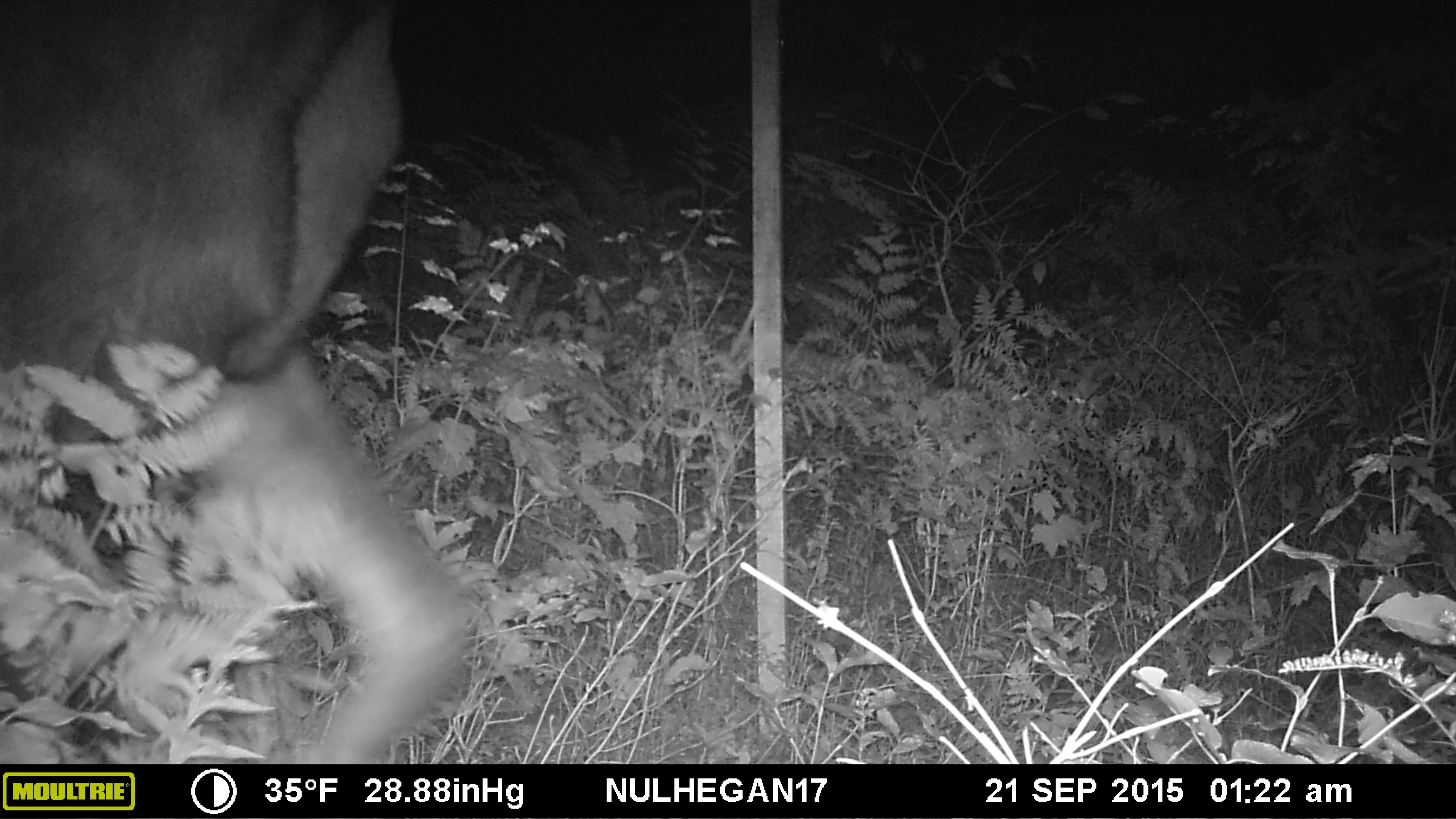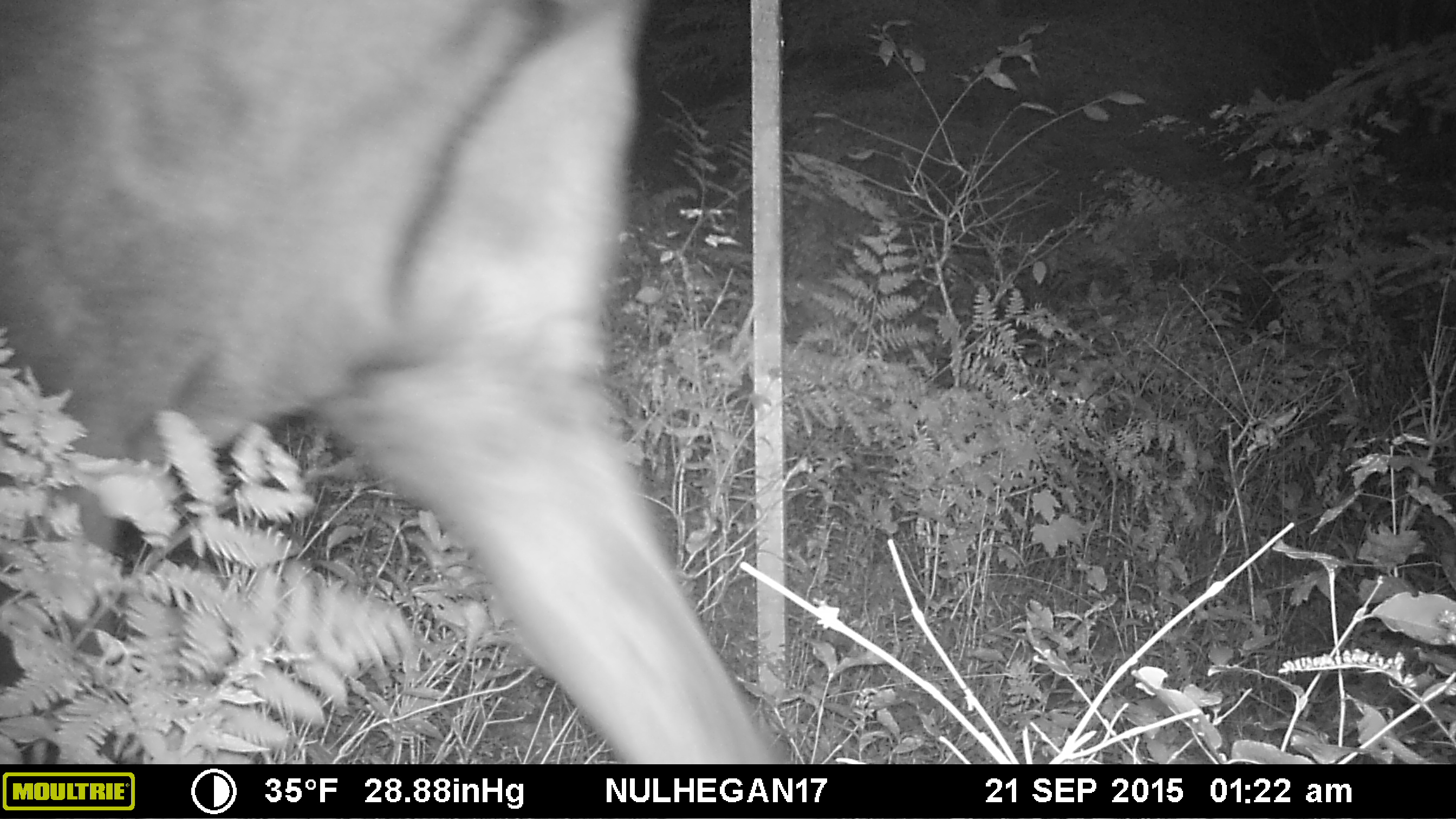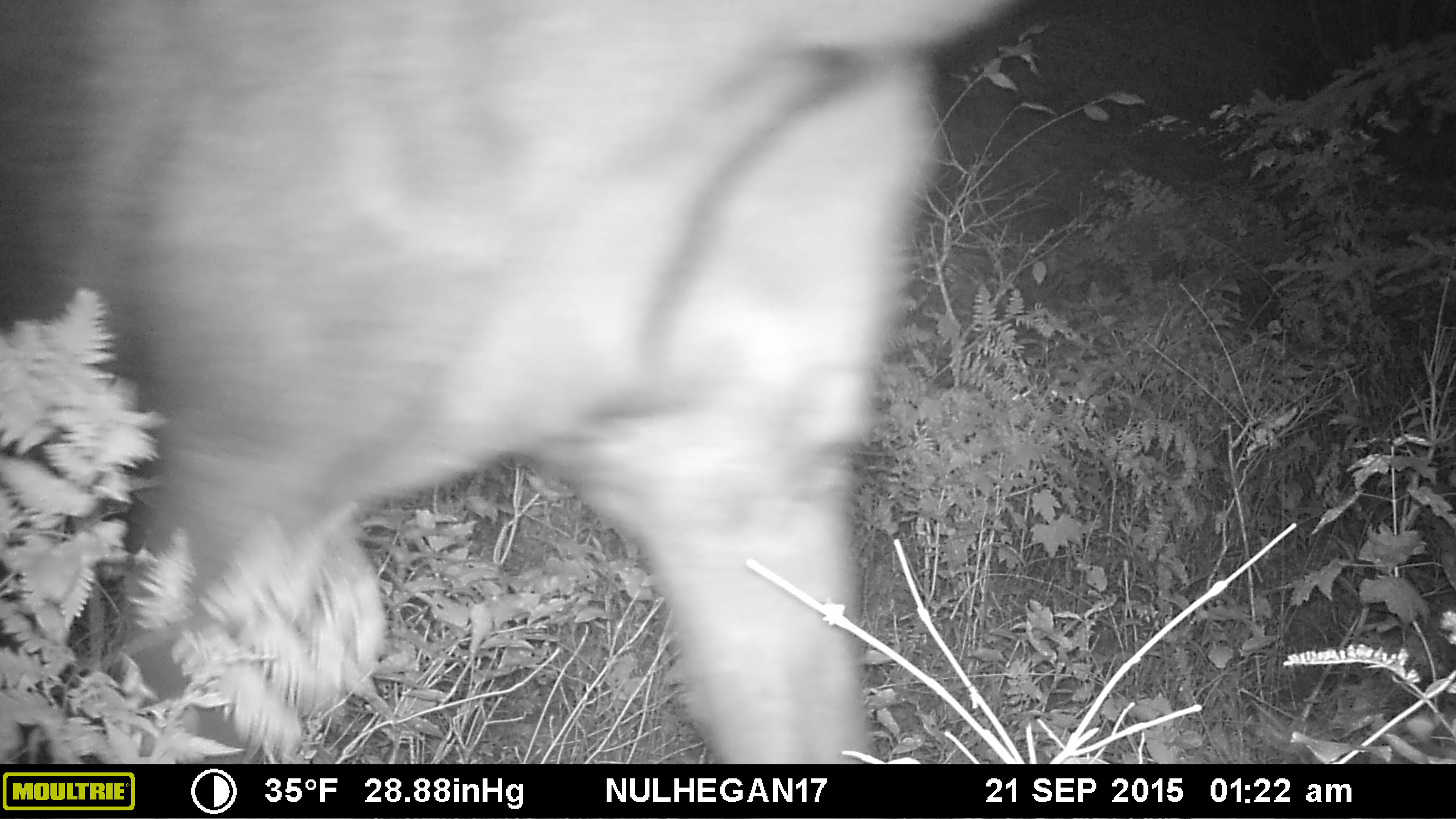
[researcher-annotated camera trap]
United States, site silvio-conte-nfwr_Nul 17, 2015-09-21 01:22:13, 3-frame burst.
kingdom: Animalia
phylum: Chordata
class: Mammalia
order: Artiodactyla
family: Cervidae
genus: Alces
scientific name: Alces alces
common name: moose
Moose (Alces alces).